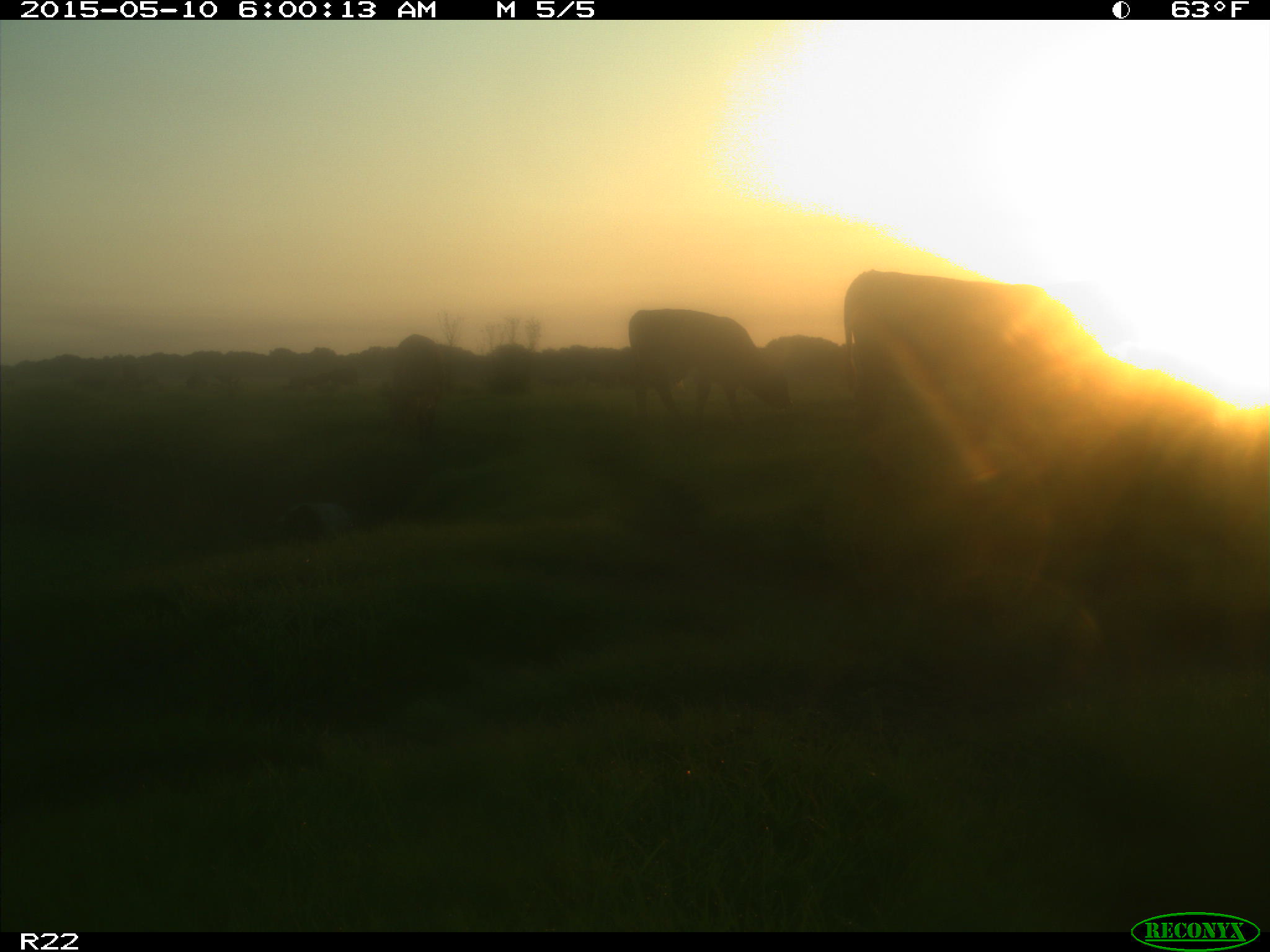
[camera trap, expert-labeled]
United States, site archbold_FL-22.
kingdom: Animalia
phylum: Chordata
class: Mammalia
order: Artiodactyla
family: Bovidae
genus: Bos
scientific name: Bos taurus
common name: domestic cow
Bos taurus (domestic cow).